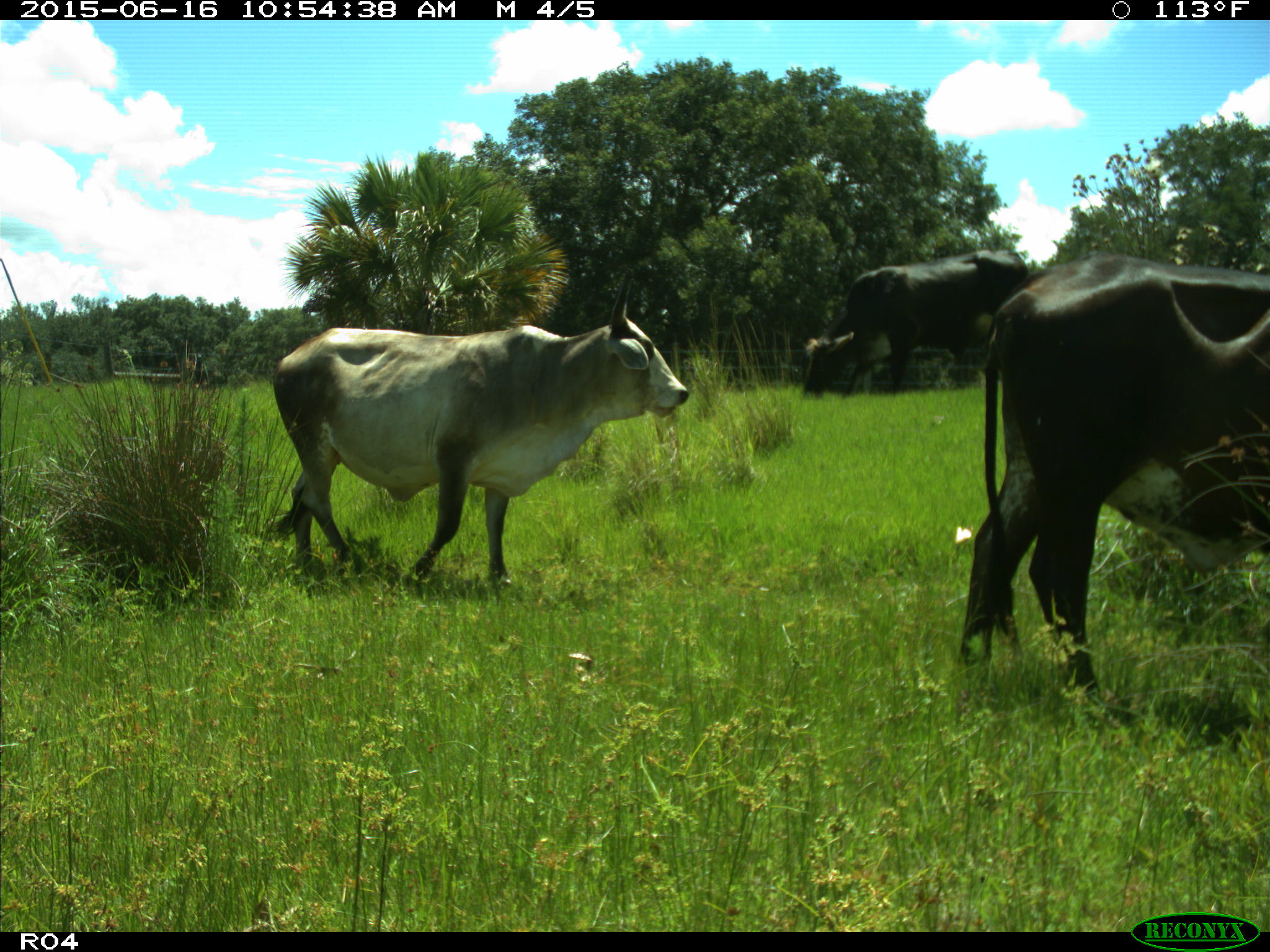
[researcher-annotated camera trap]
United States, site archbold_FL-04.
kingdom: Animalia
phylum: Chordata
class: Mammalia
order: Artiodactyla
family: Bovidae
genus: Bos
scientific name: Bos taurus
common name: domestic cow